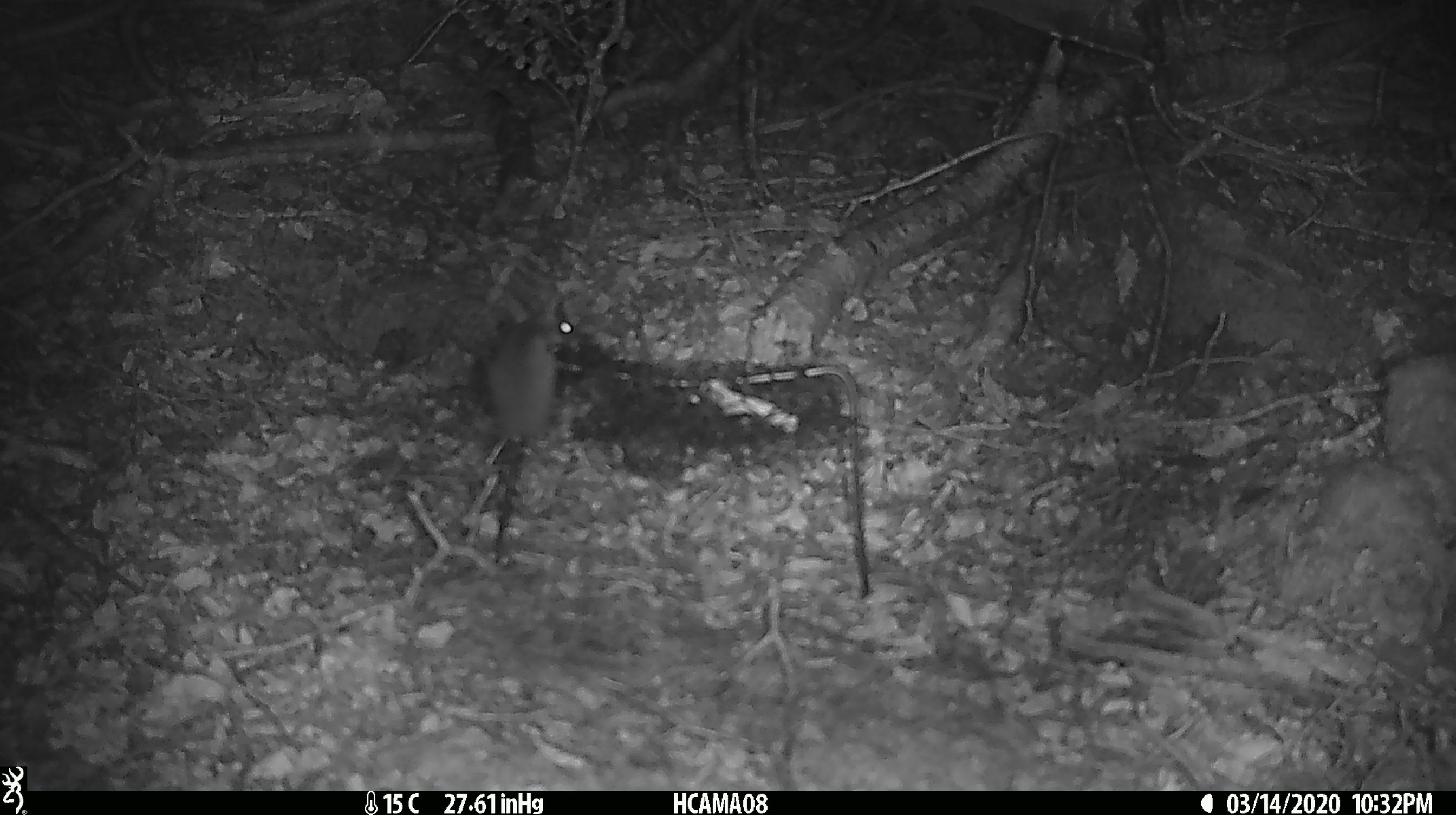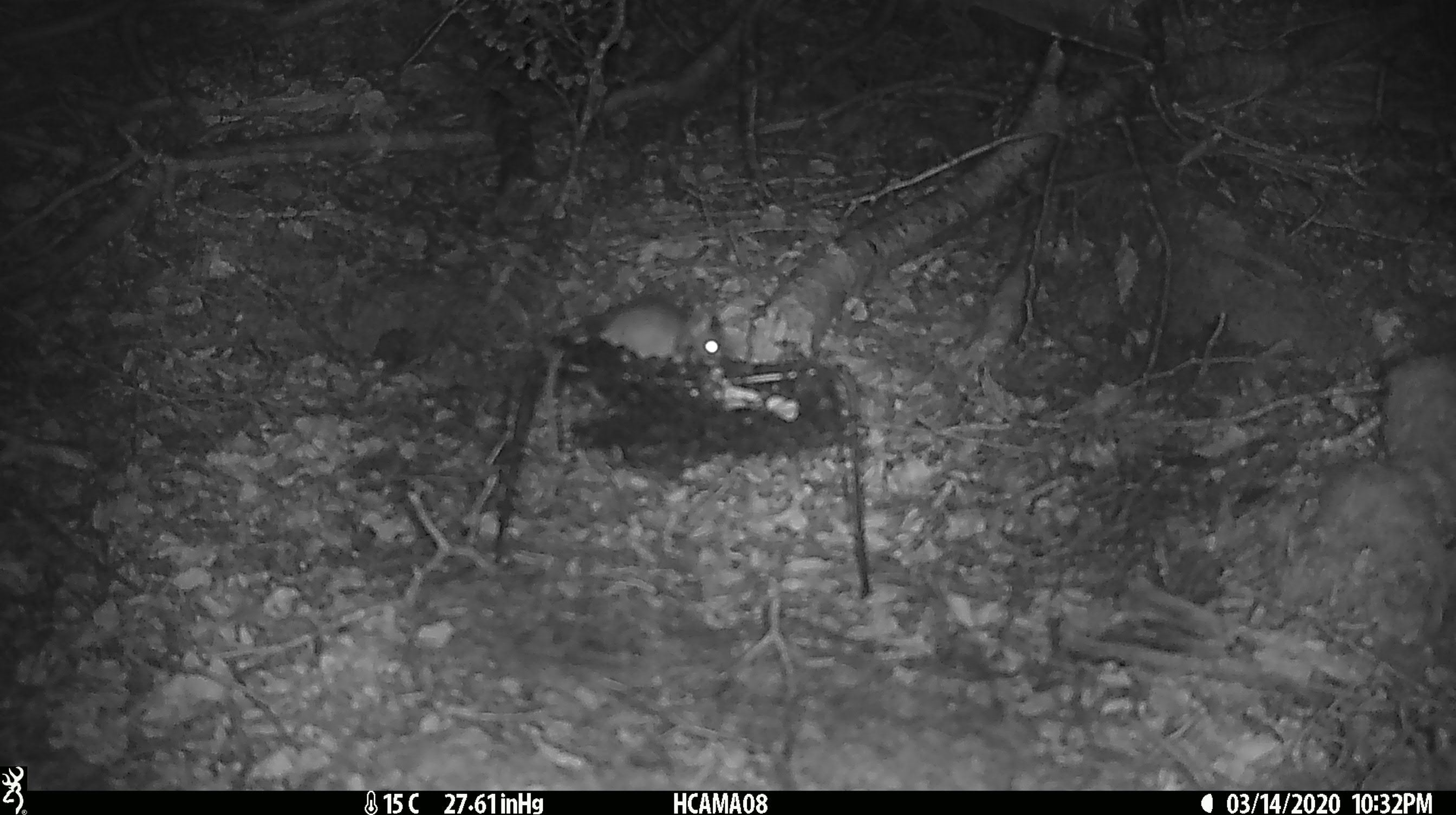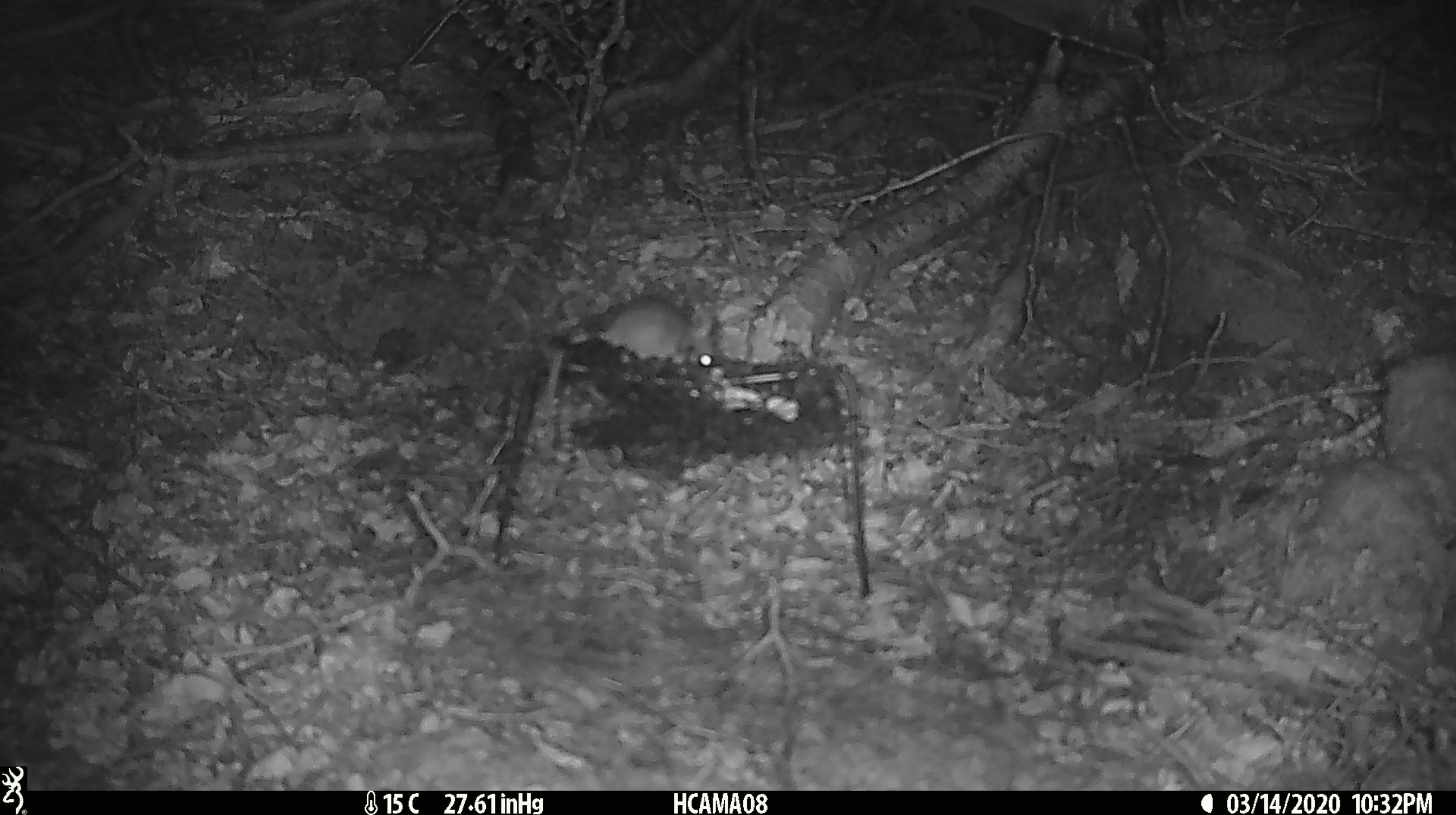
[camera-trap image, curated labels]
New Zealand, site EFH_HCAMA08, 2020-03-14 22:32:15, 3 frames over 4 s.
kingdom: Animalia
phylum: Chordata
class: Mammalia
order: Rodentia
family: Muridae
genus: Mus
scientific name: Mus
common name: mouse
Mouse (Mus).